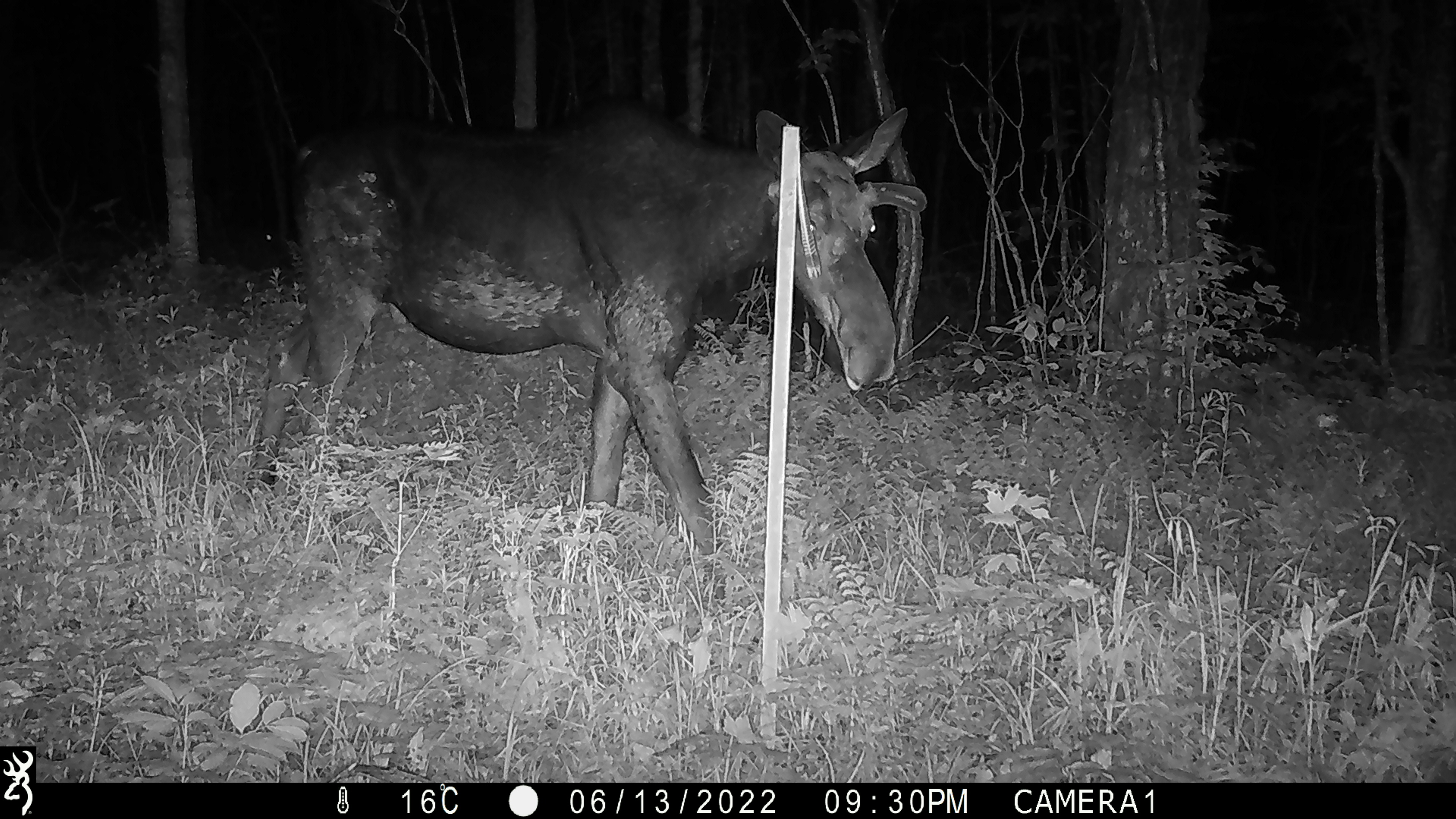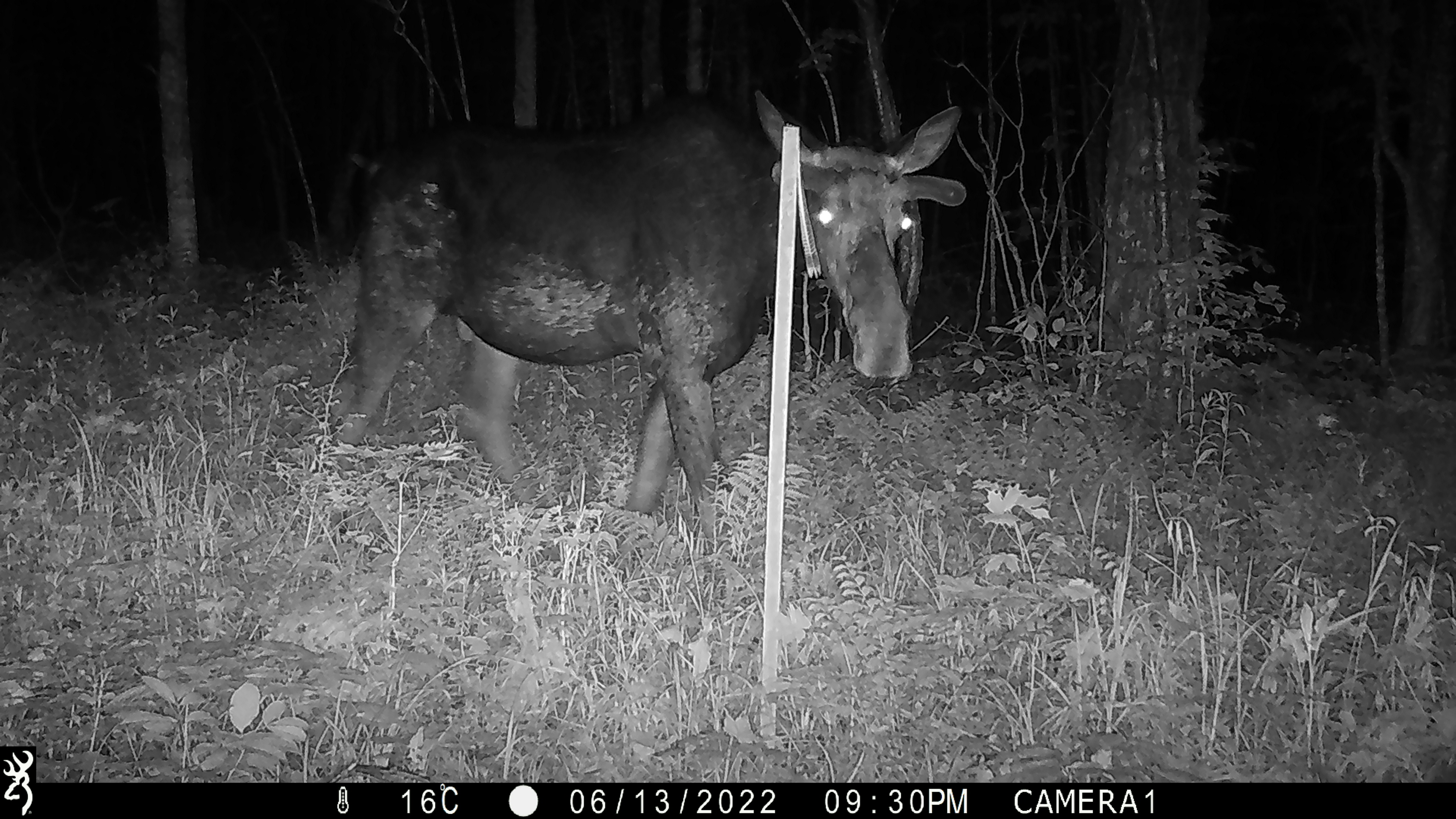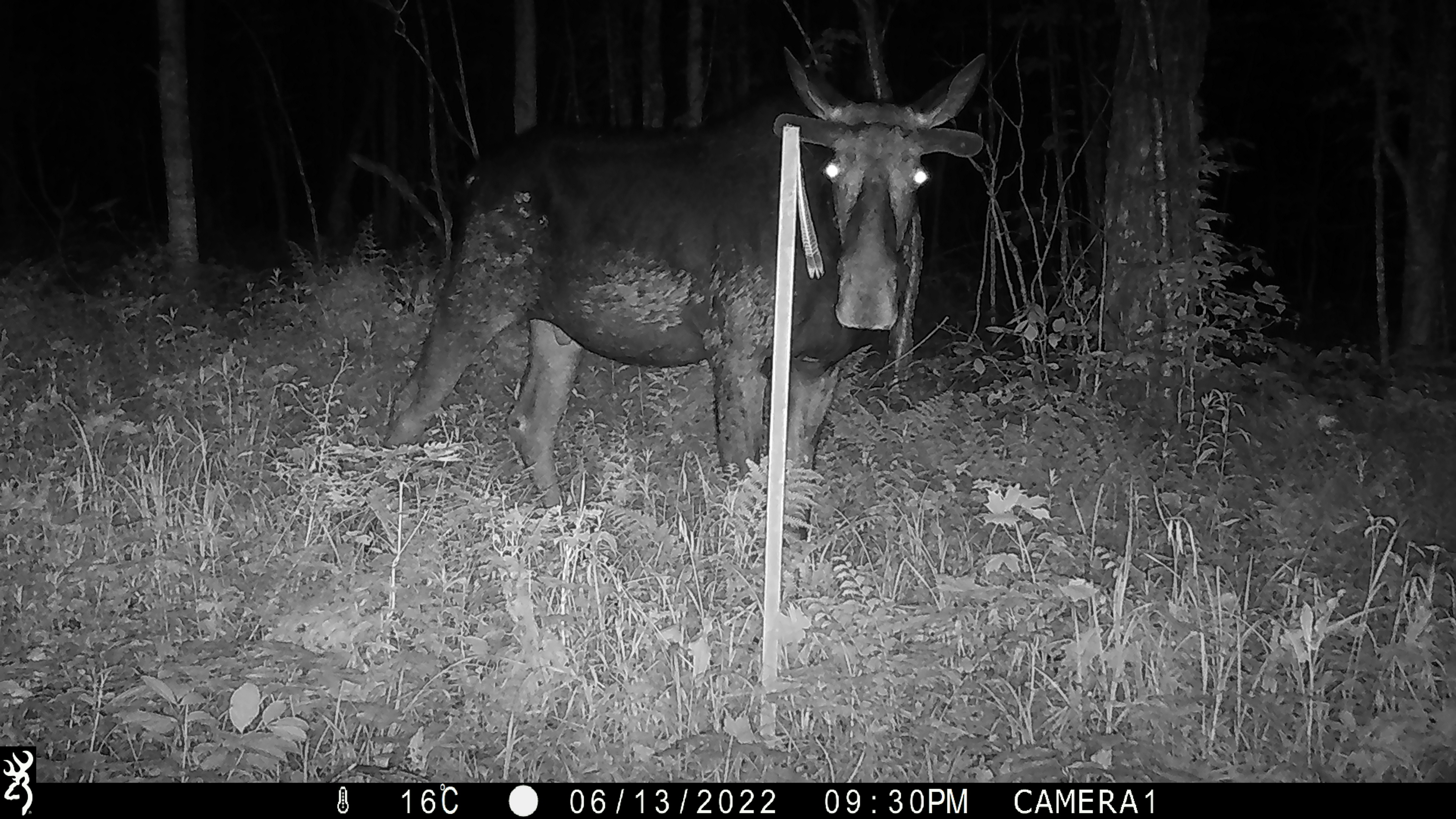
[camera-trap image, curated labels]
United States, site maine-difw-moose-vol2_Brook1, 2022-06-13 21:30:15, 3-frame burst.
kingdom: Animalia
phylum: Chordata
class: Mammalia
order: Artiodactyla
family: Cervidae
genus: Alces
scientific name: Alces alces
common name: moose